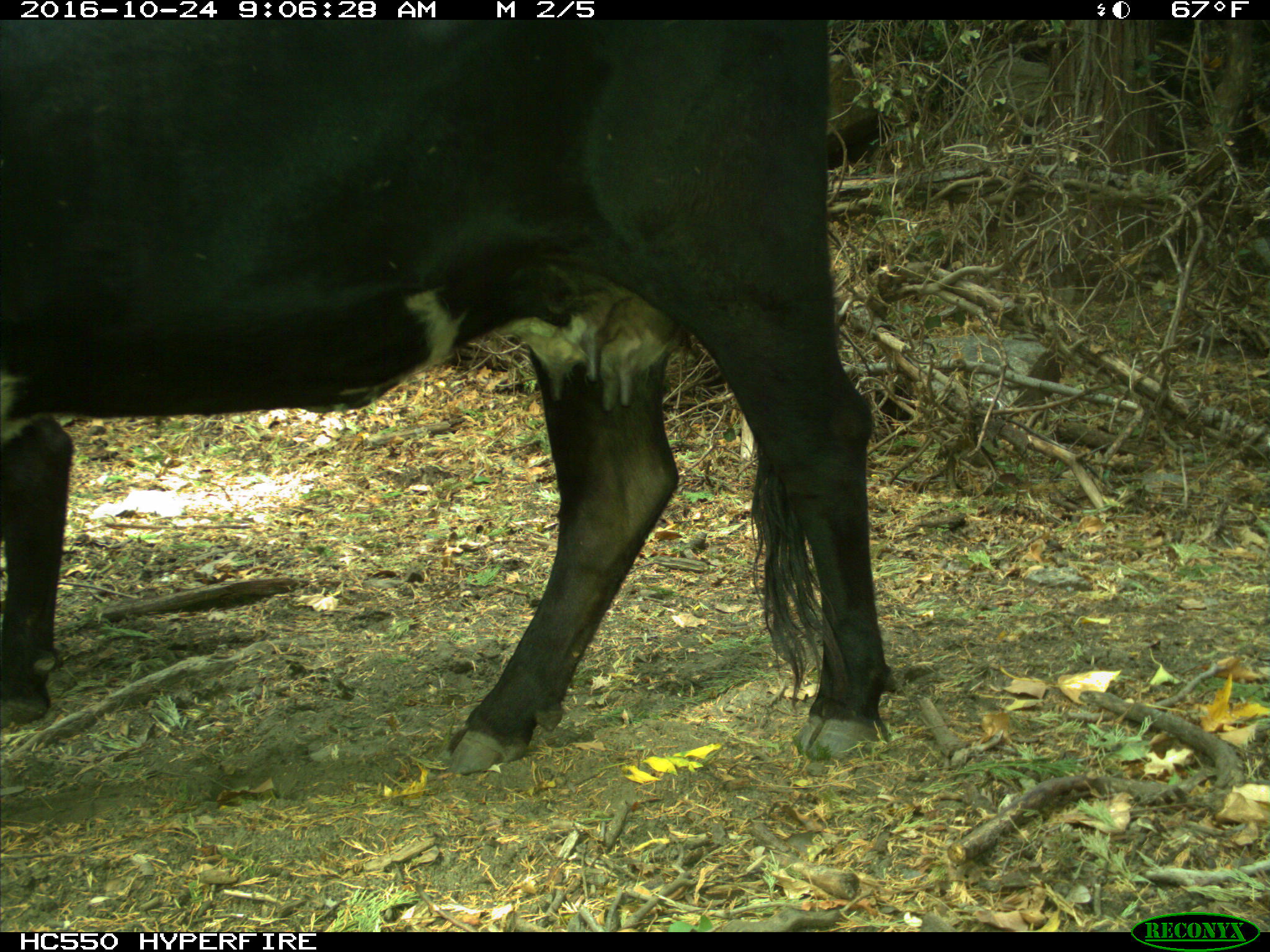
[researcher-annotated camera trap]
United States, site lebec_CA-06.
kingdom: Animalia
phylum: Chordata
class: Mammalia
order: Artiodactyla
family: Bovidae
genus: Bos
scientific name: Bos taurus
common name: domestic cow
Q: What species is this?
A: Bos taurus (domestic cow).